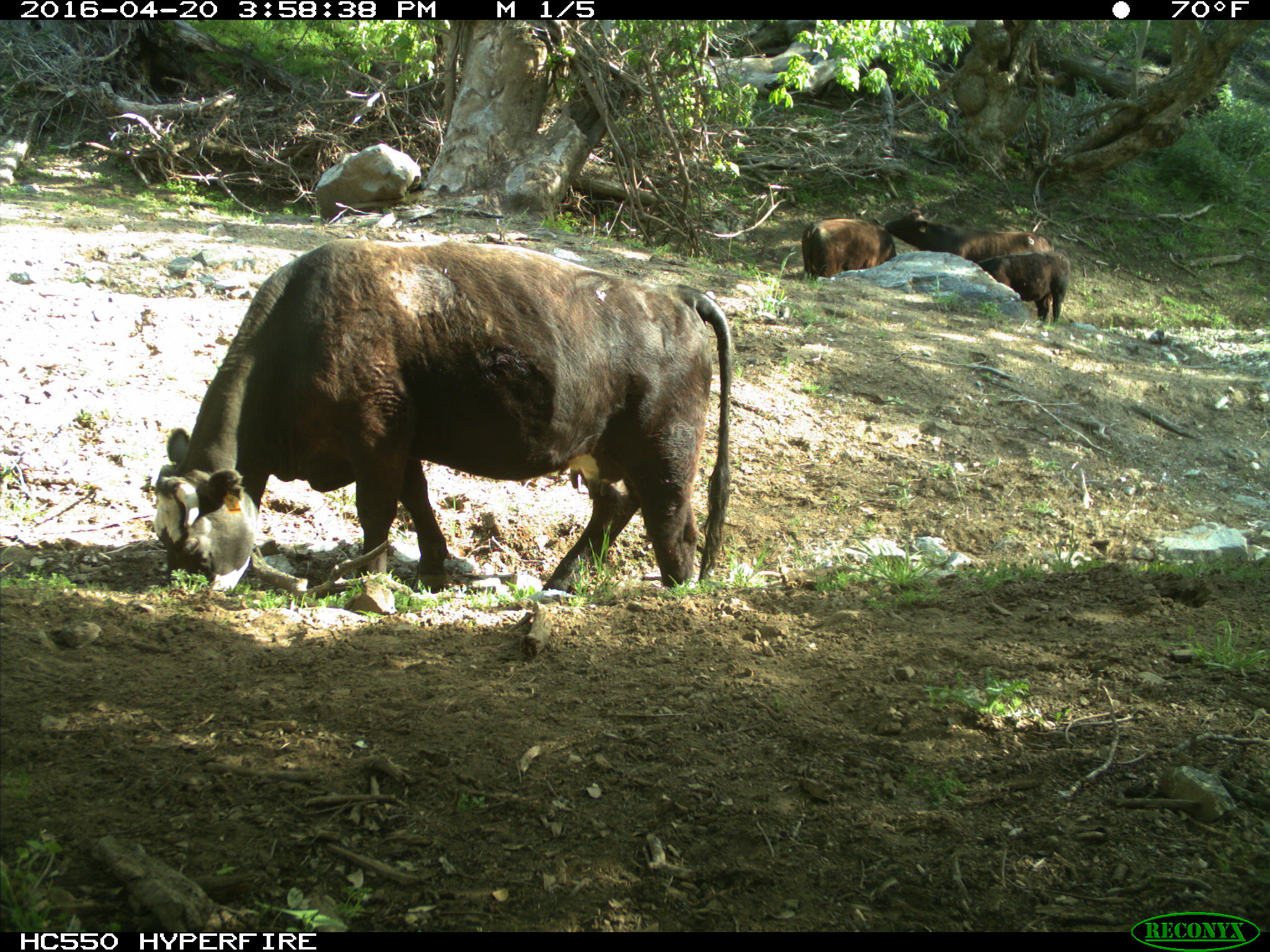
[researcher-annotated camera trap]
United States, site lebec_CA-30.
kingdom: Animalia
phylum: Chordata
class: Mammalia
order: Artiodactyla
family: Bovidae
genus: Bos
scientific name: Bos taurus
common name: domestic cow